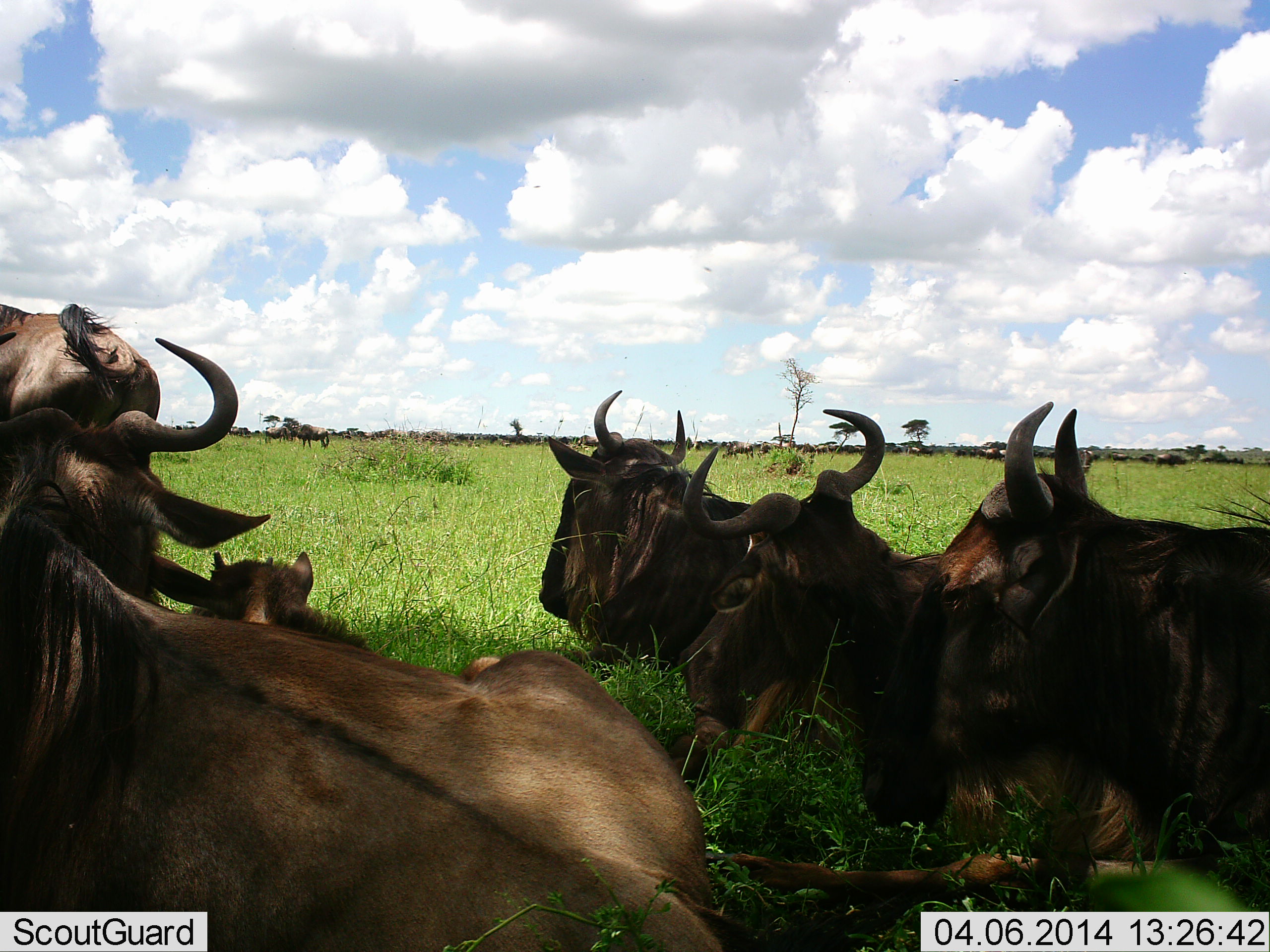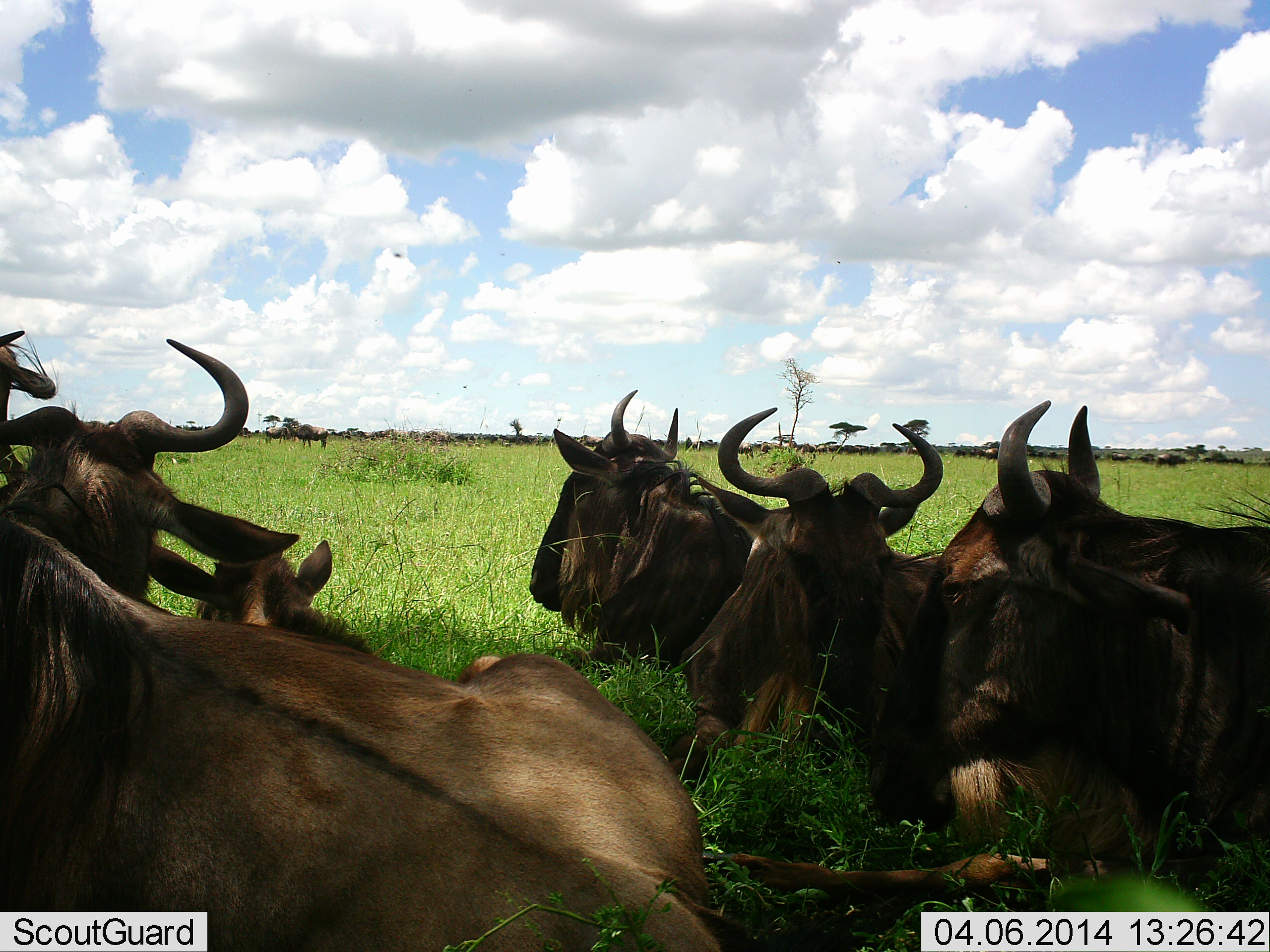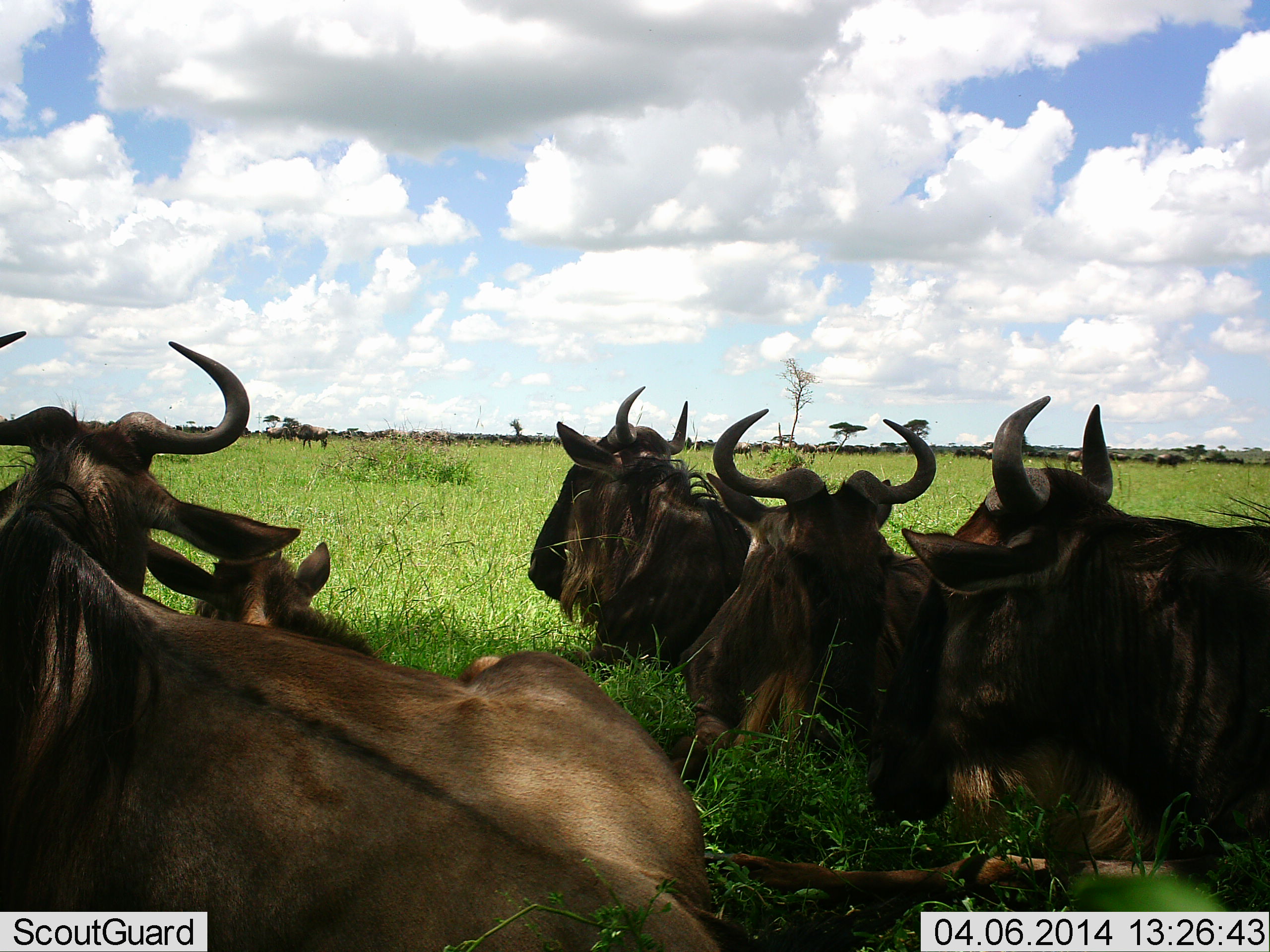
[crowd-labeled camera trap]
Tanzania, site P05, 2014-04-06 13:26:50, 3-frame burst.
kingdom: Animalia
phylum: Chordata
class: Mammalia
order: Artiodactyla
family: Bovidae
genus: Connochaetes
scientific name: Connochaetes taurinus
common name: blue wildebeest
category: wildebeest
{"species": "wildebeest (blue wildebeest) (Connochaetes taurinus)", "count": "7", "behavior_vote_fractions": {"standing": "30%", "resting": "100%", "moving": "40%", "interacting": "0%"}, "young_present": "20%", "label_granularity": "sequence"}